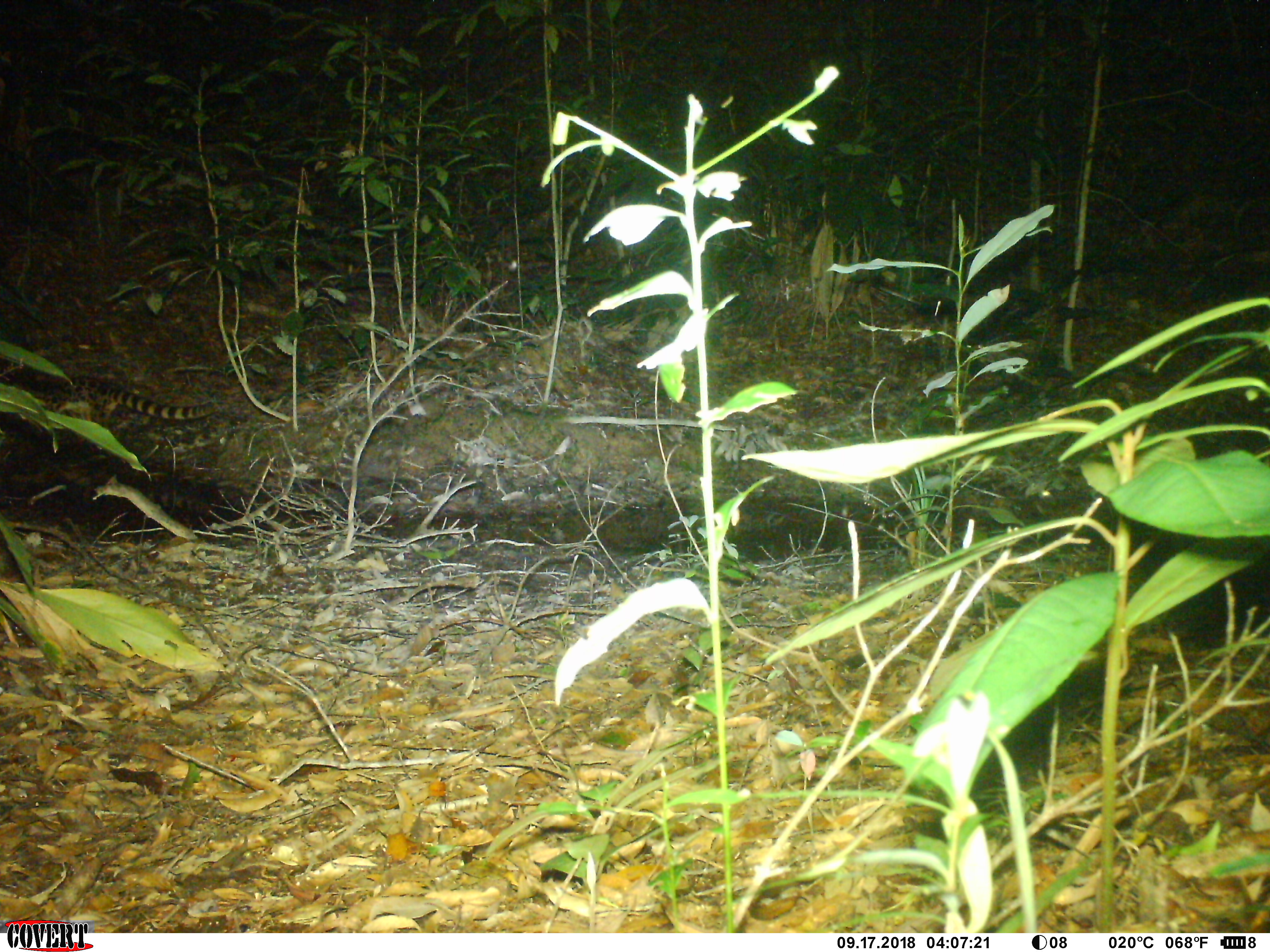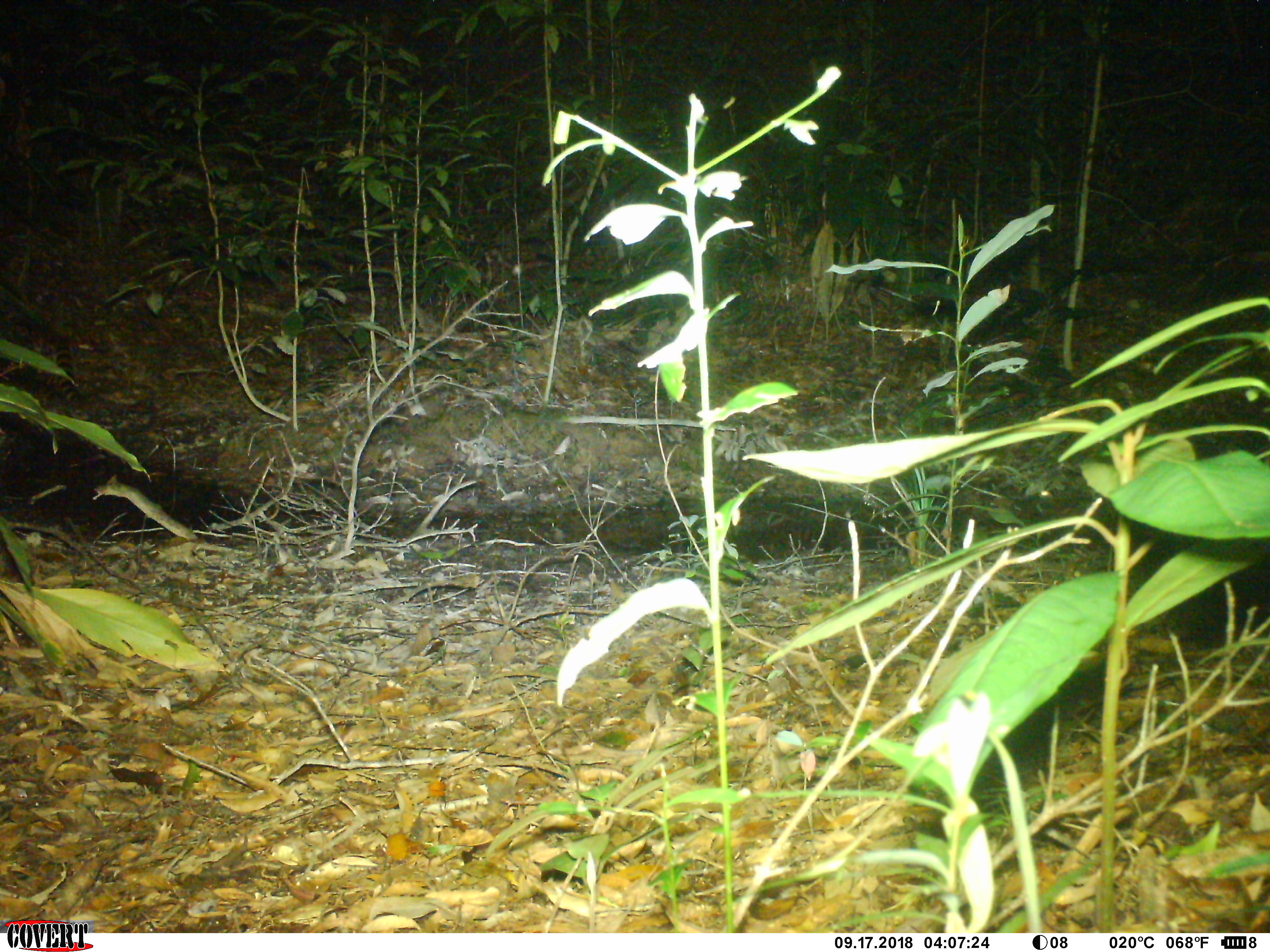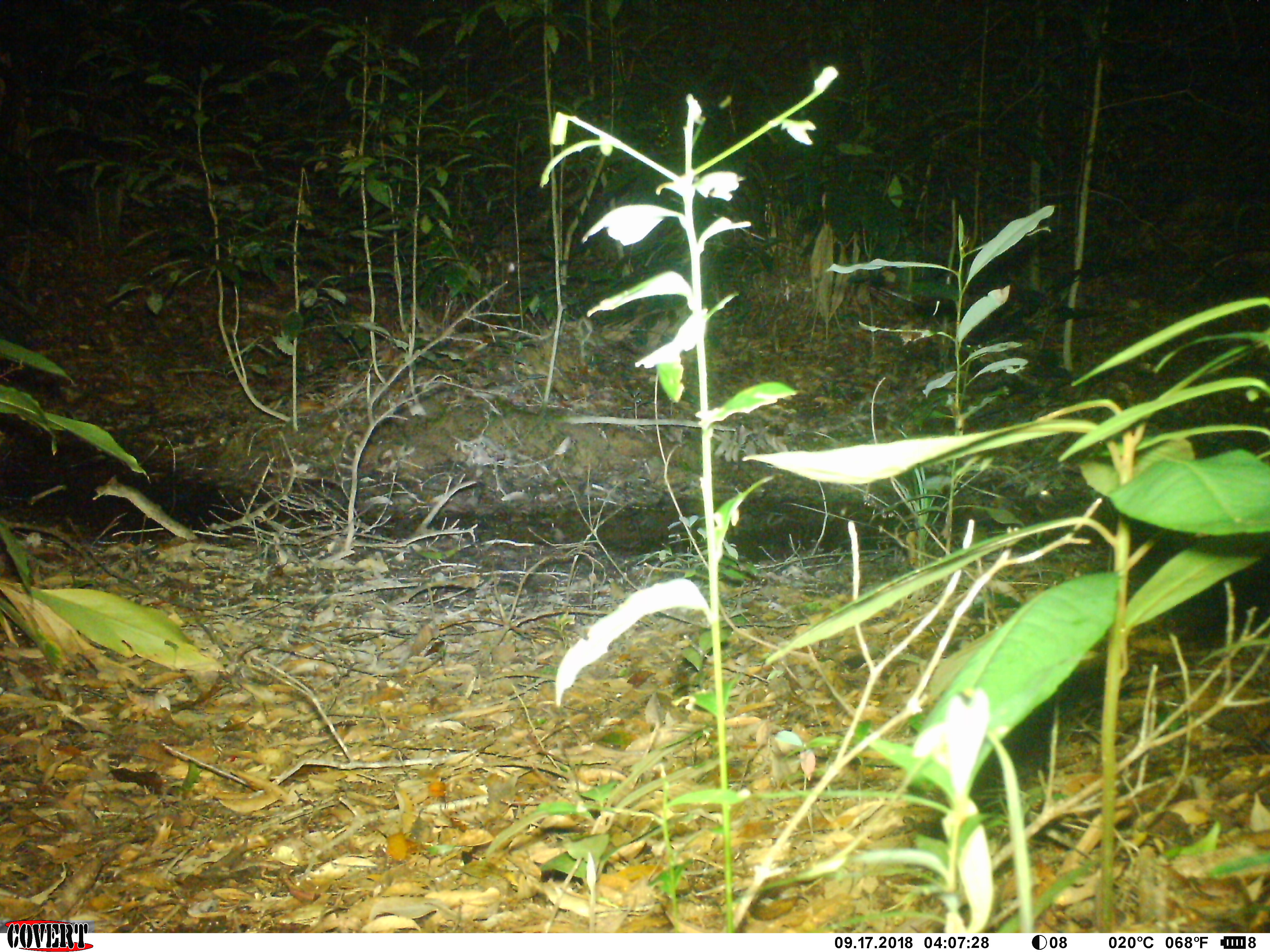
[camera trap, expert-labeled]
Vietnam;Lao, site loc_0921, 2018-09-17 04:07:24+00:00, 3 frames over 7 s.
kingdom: Animalia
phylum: Chordata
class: Mammalia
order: Carnivora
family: Prionodontidae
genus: Prionodon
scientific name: Prionodon pardicolor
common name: spotted linsang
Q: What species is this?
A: Spotted linsang (Prionodon pardicolor).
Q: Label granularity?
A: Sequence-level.